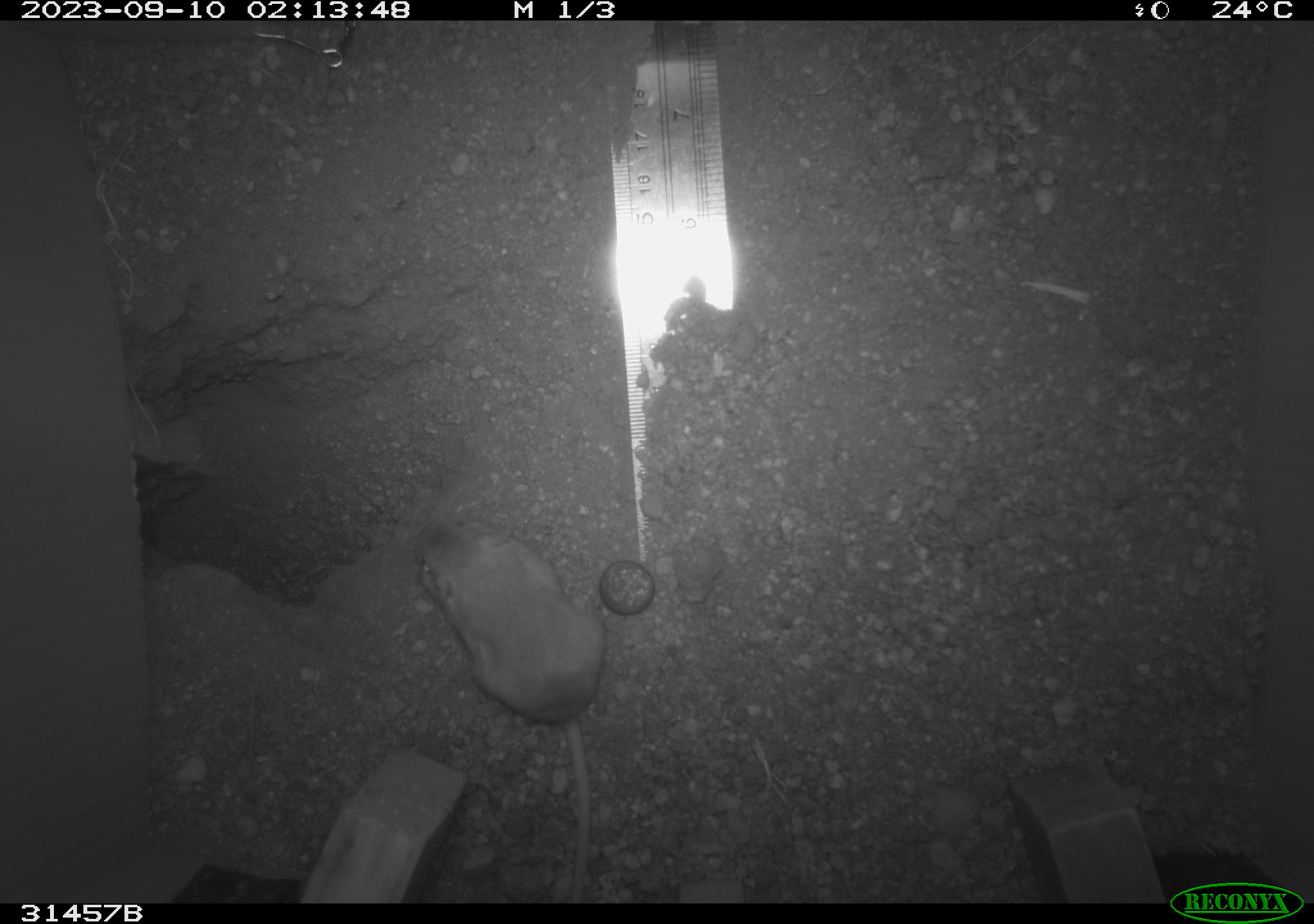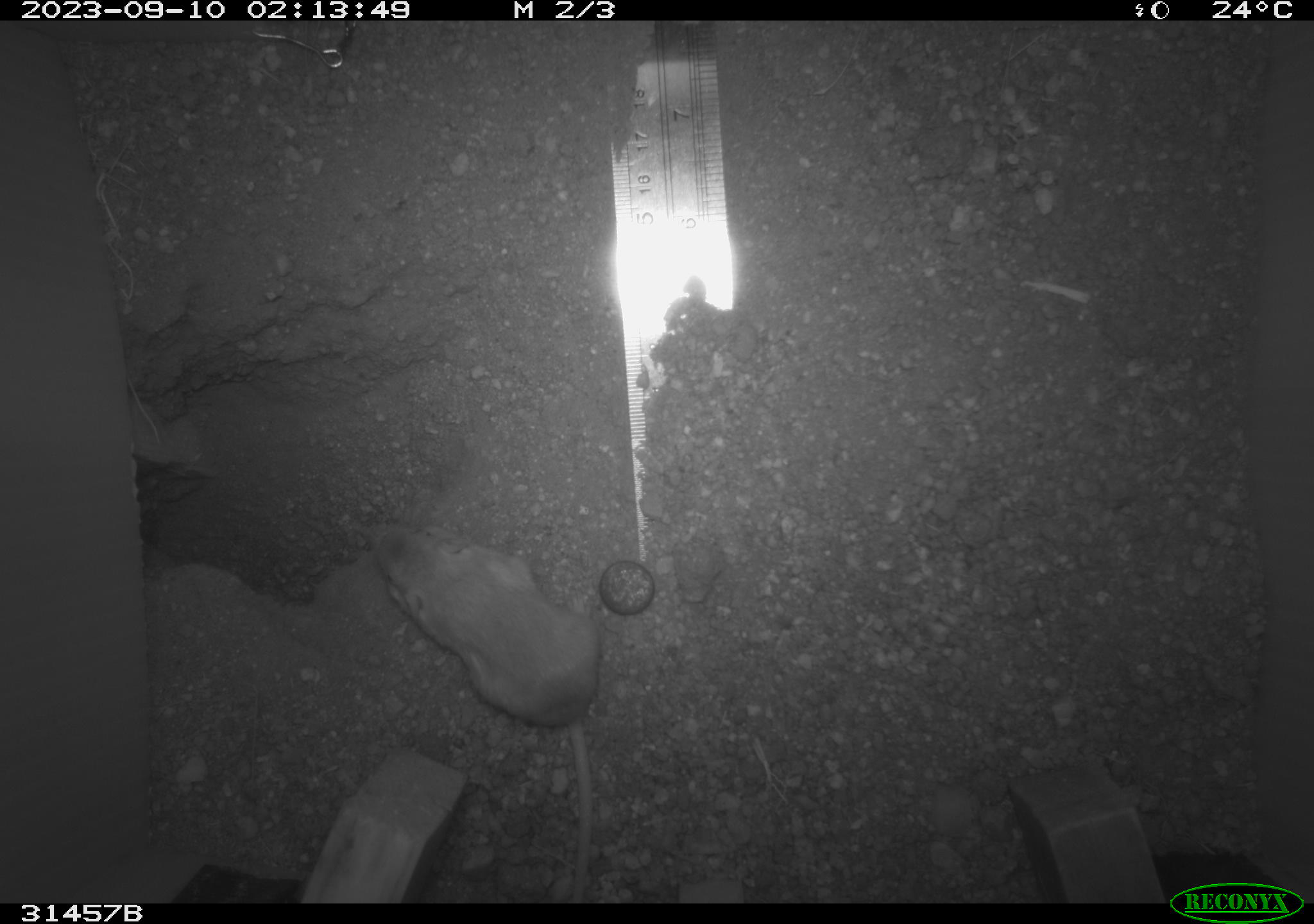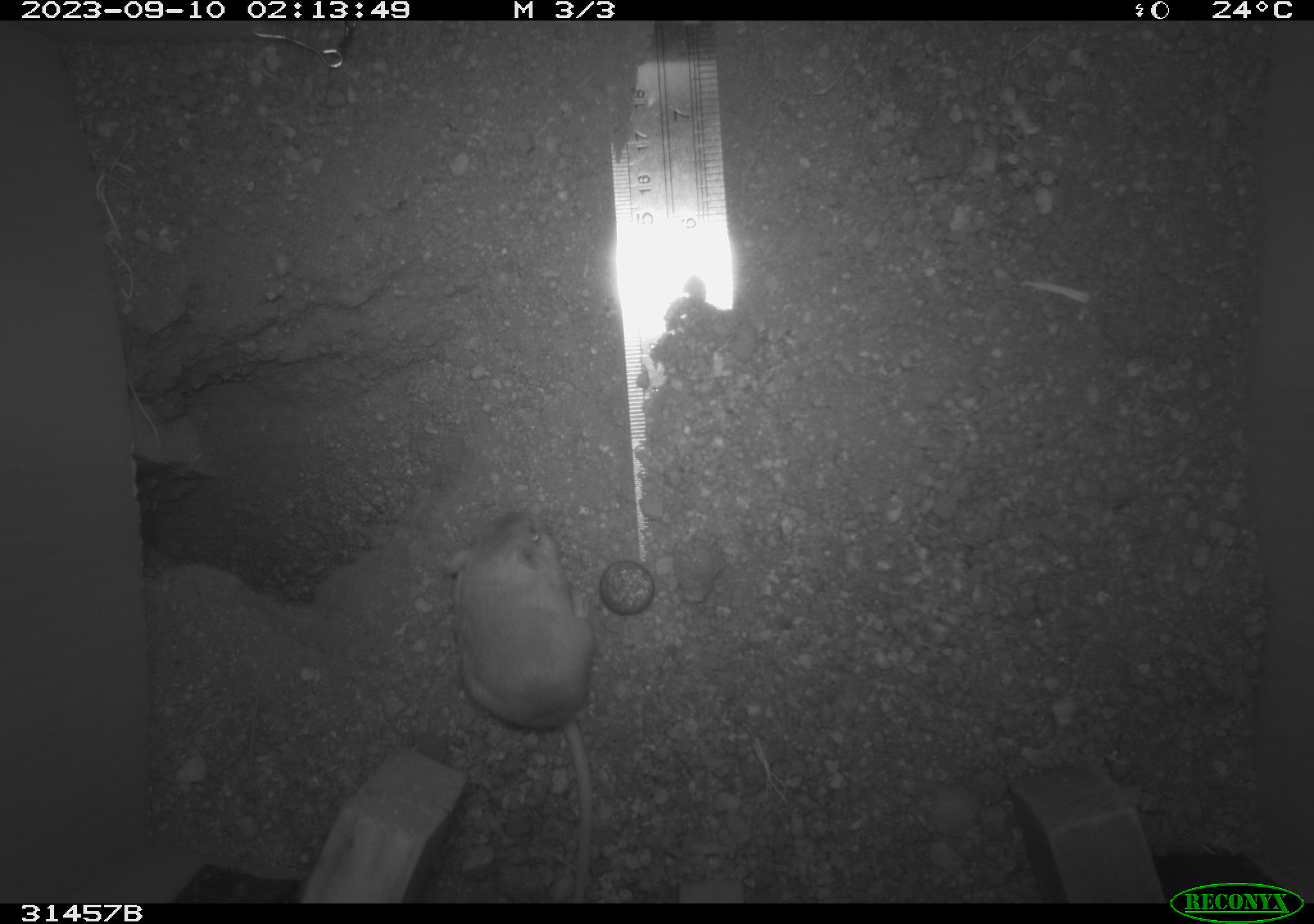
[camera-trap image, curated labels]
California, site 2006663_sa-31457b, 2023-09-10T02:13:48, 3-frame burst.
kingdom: Animalia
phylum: Chordata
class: Mammalia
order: Rodentia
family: Heteromyidae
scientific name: Heteromyidae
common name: kangaroo rats and pocket mice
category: heteromyidae family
Heteromyidae family (kangaroo rats and pocket mice) (Heteromyidae).